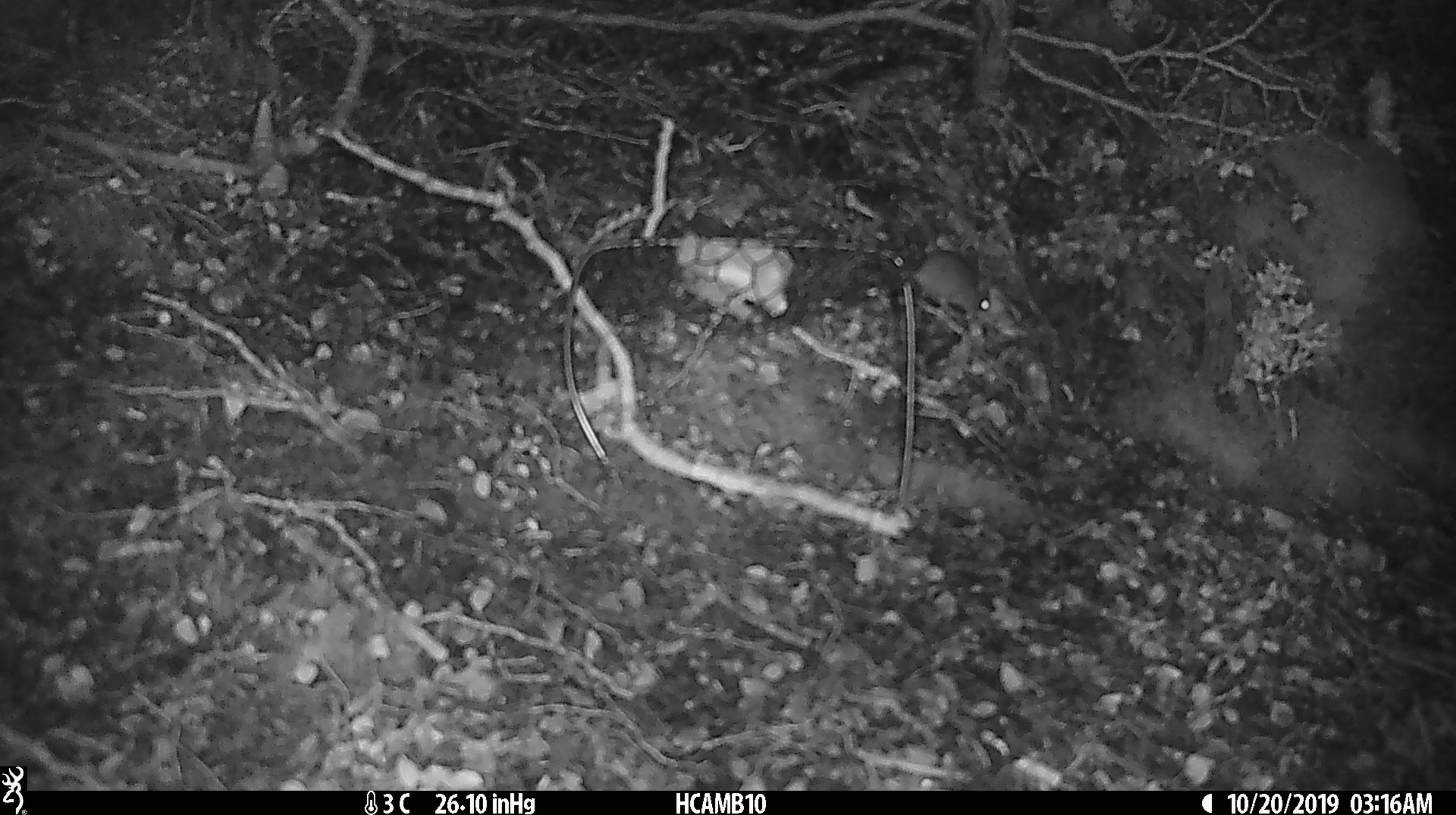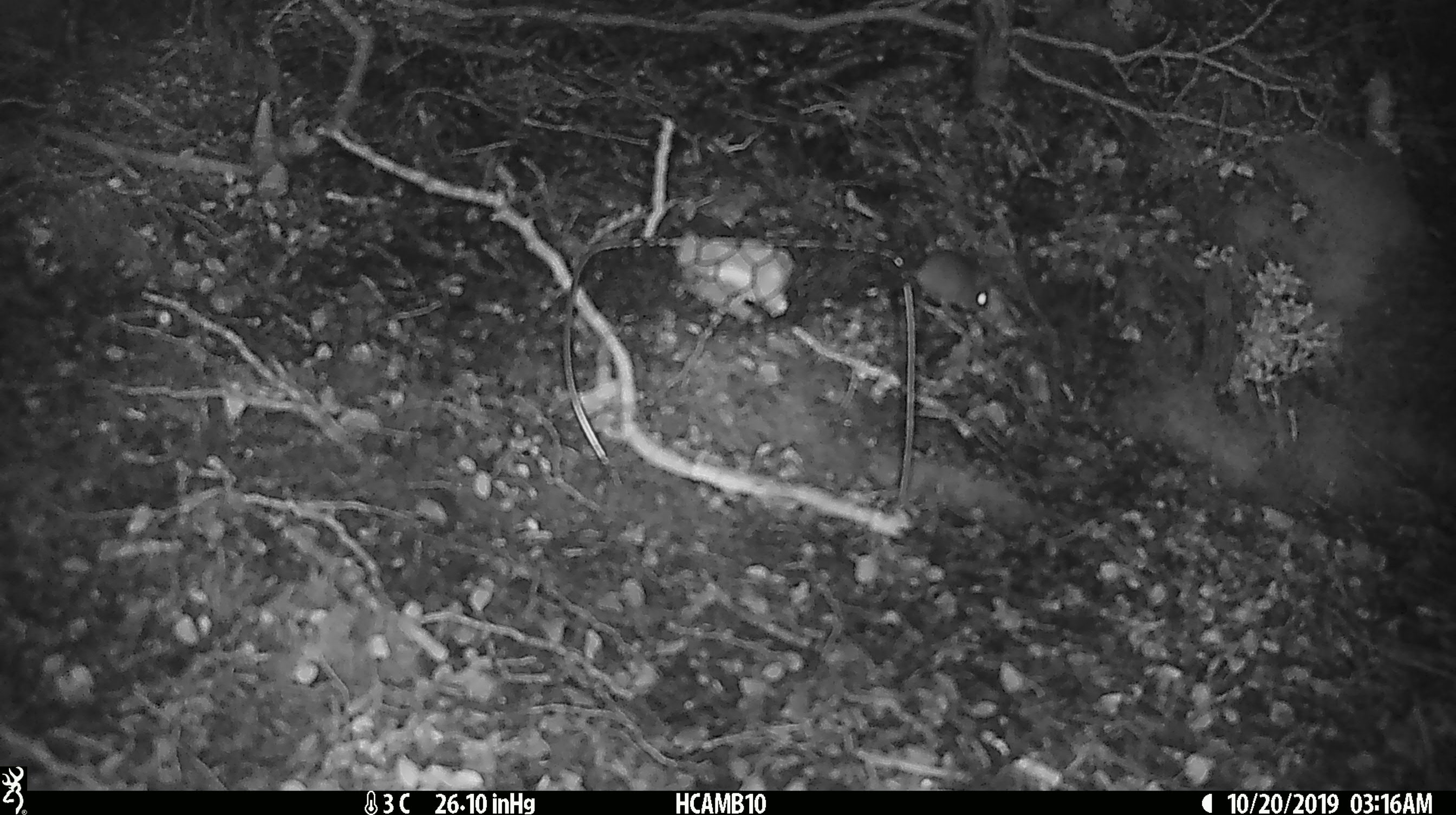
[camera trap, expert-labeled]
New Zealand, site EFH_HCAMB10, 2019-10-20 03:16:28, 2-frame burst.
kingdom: Animalia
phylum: Chordata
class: Mammalia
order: Rodentia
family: Muridae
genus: Mus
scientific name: Mus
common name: mouse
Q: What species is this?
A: Mouse (Mus).